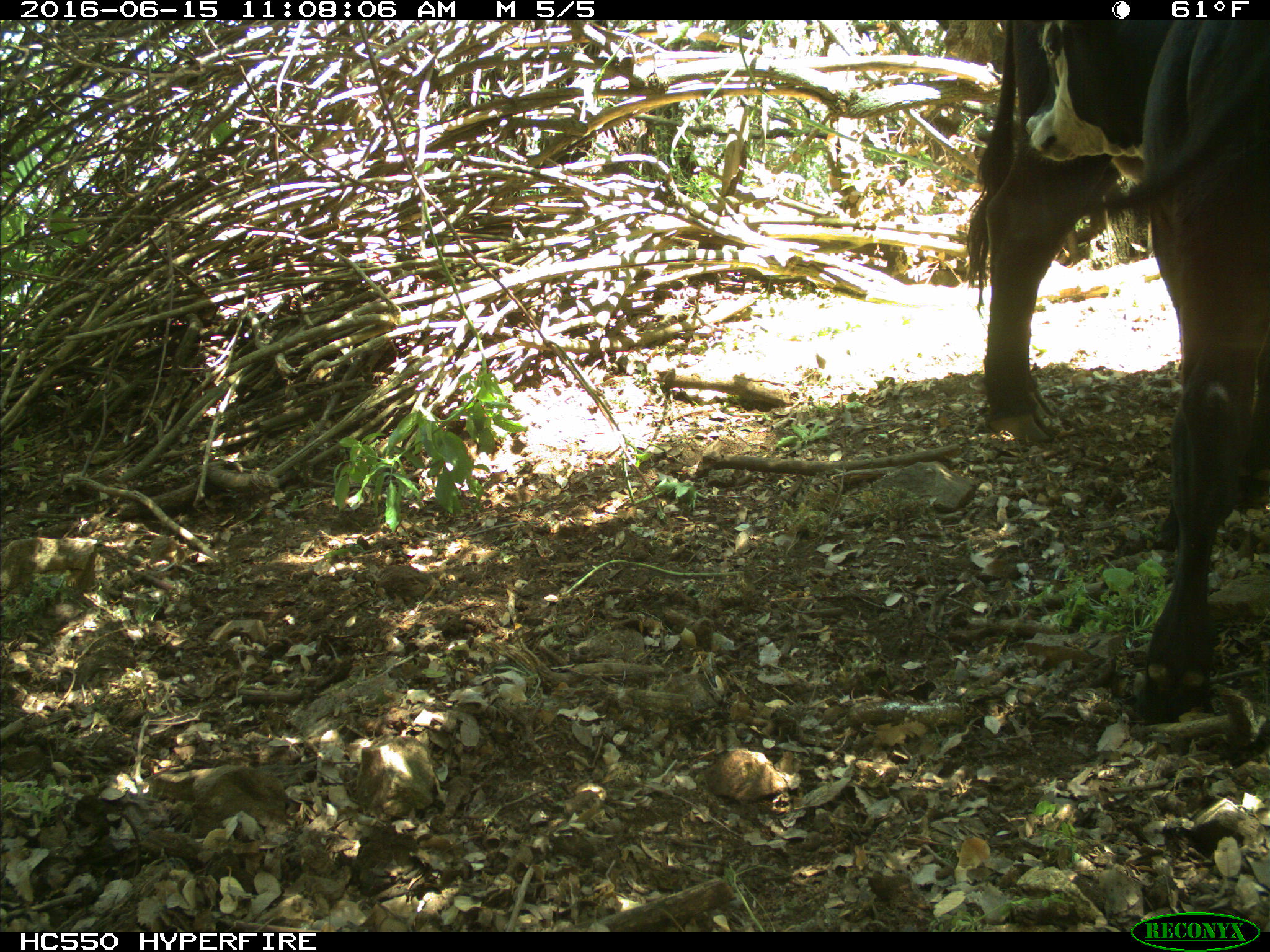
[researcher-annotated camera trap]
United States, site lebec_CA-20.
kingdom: Animalia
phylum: Chordata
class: Mammalia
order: Artiodactyla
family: Bovidae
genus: Bos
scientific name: Bos taurus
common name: domestic cow